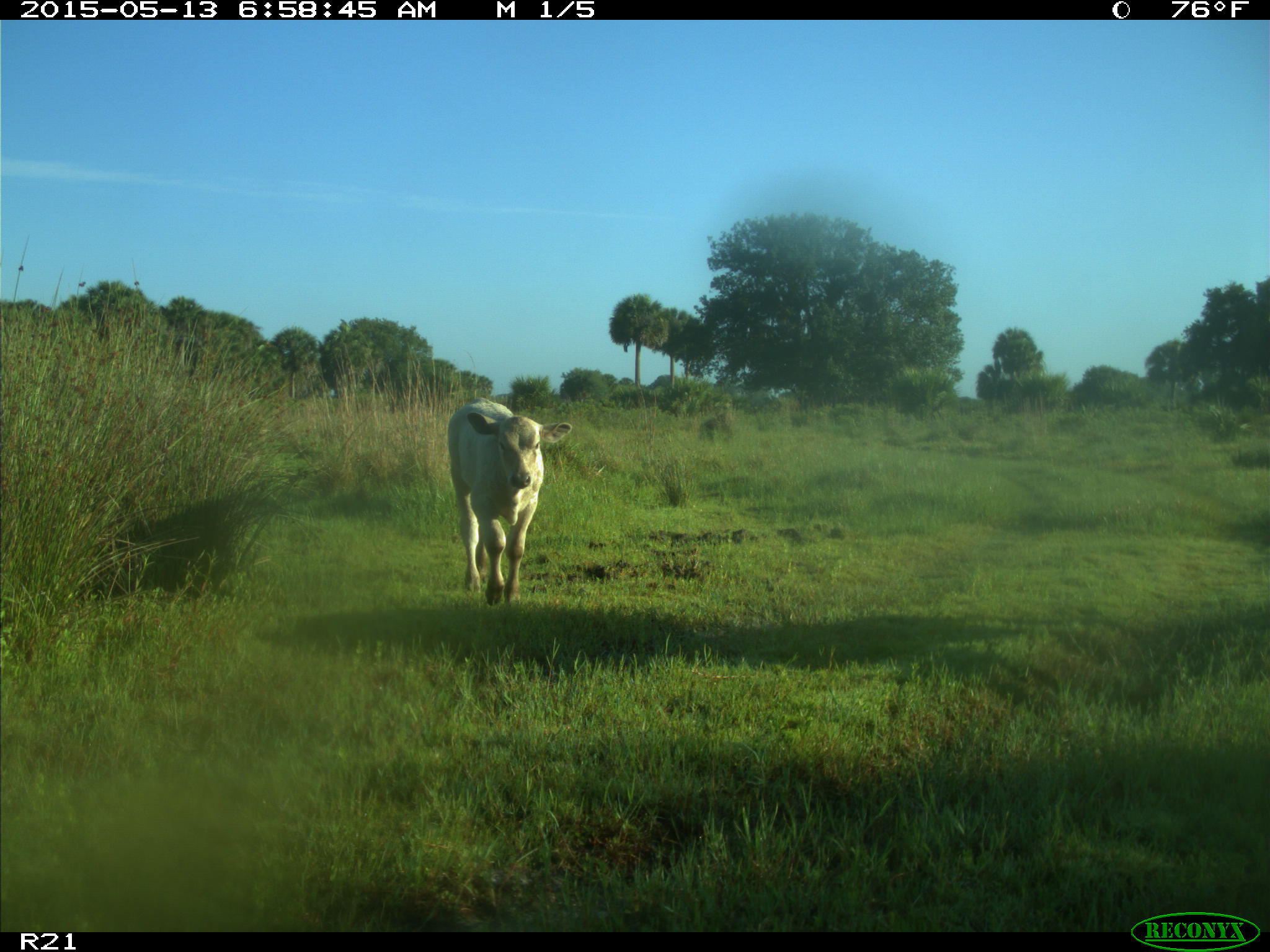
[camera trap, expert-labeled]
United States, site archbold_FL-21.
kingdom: Animalia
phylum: Chordata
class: Mammalia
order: Artiodactyla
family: Bovidae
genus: Bos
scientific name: Bos taurus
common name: domestic cow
Bos taurus (domestic cow).